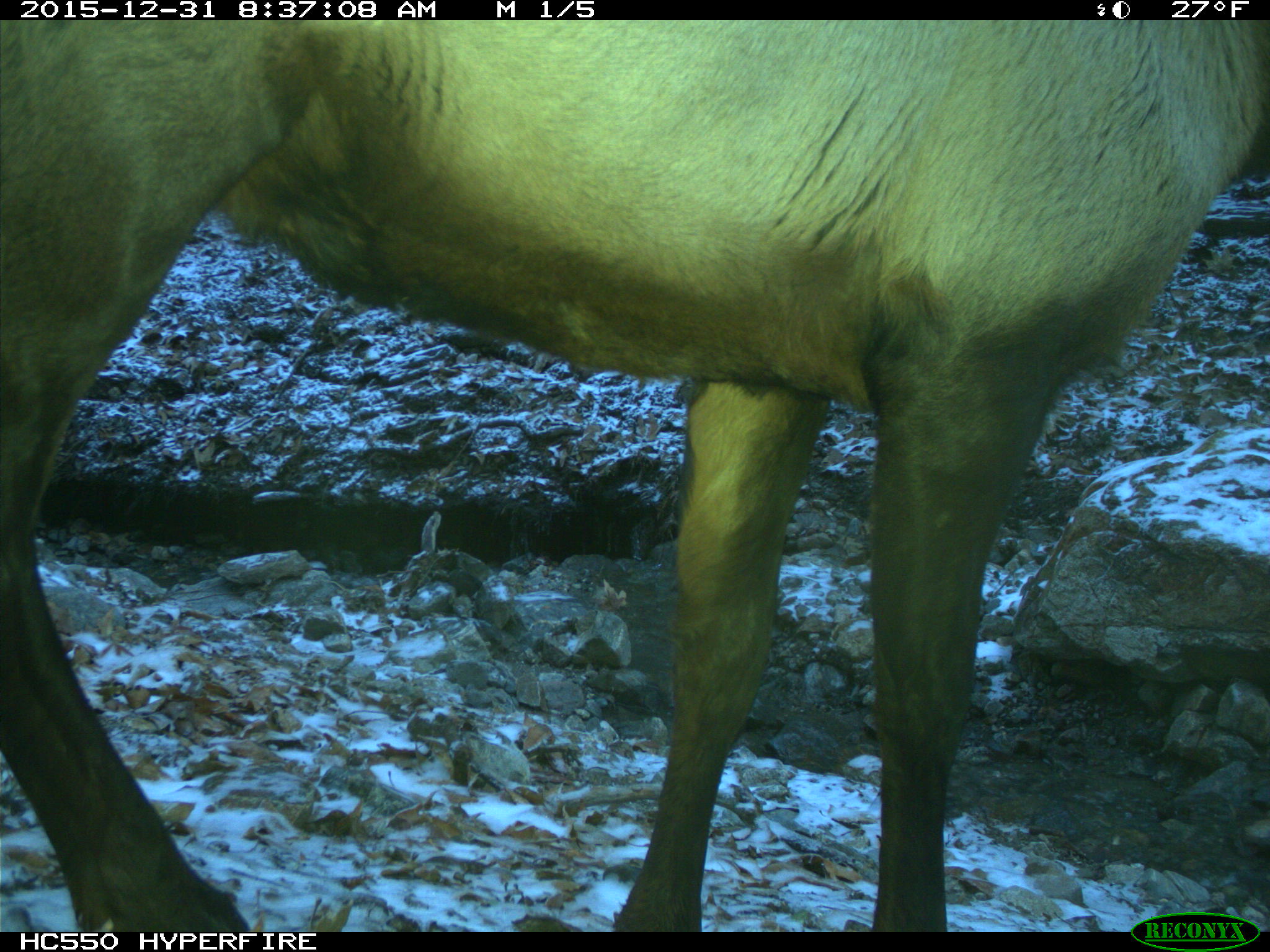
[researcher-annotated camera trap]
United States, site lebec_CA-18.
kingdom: Animalia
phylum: Chordata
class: Mammalia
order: Artiodactyla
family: Cervidae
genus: Cervus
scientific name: Cervus canadensis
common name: elk